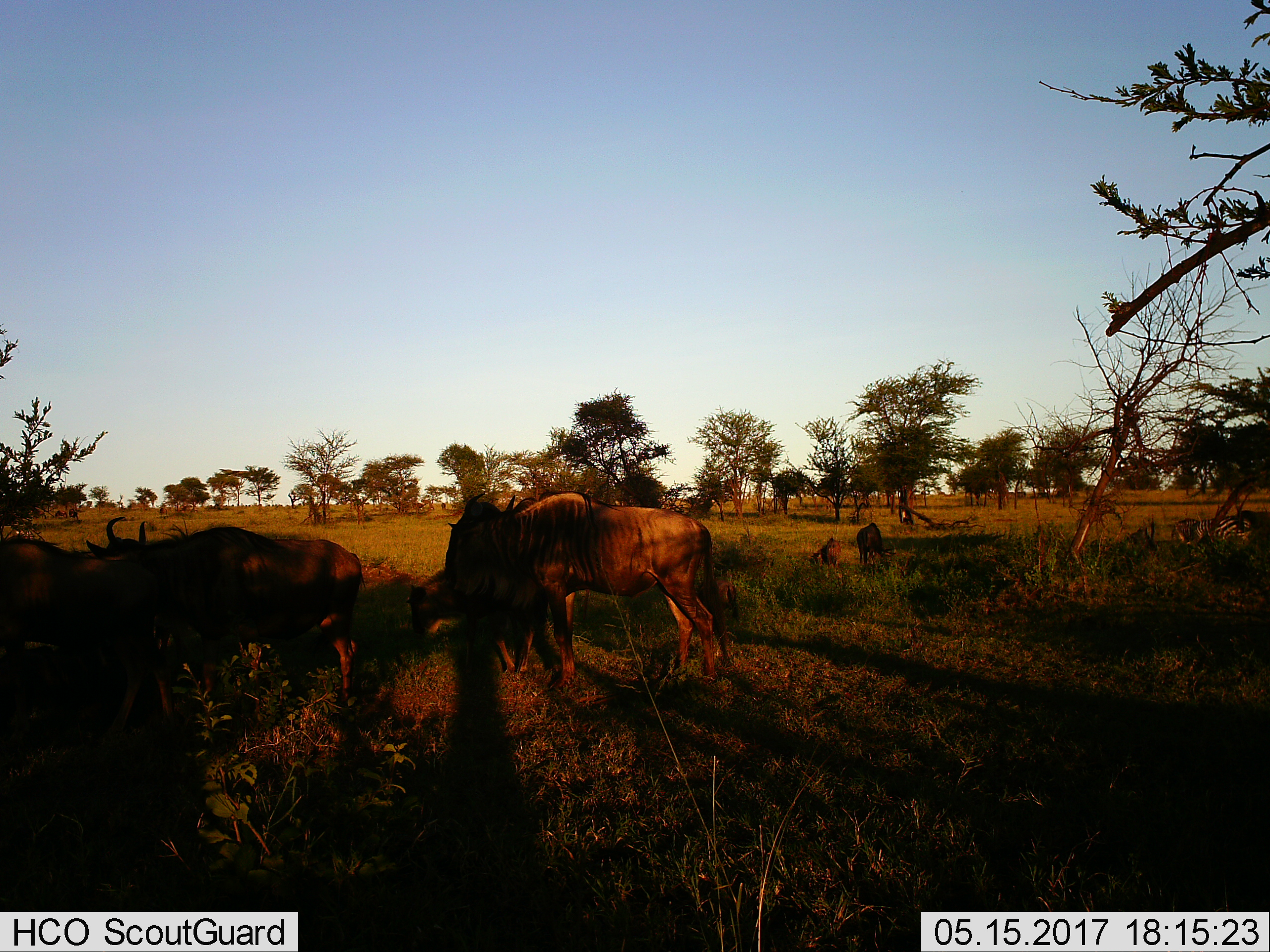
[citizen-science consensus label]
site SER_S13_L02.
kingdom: Animalia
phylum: Chordata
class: Mammalia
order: Artiodactyla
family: Bovidae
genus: Connochaetes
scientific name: Connochaetes taurinus taurinus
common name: blue wildebeest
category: wildebeestblue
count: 6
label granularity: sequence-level